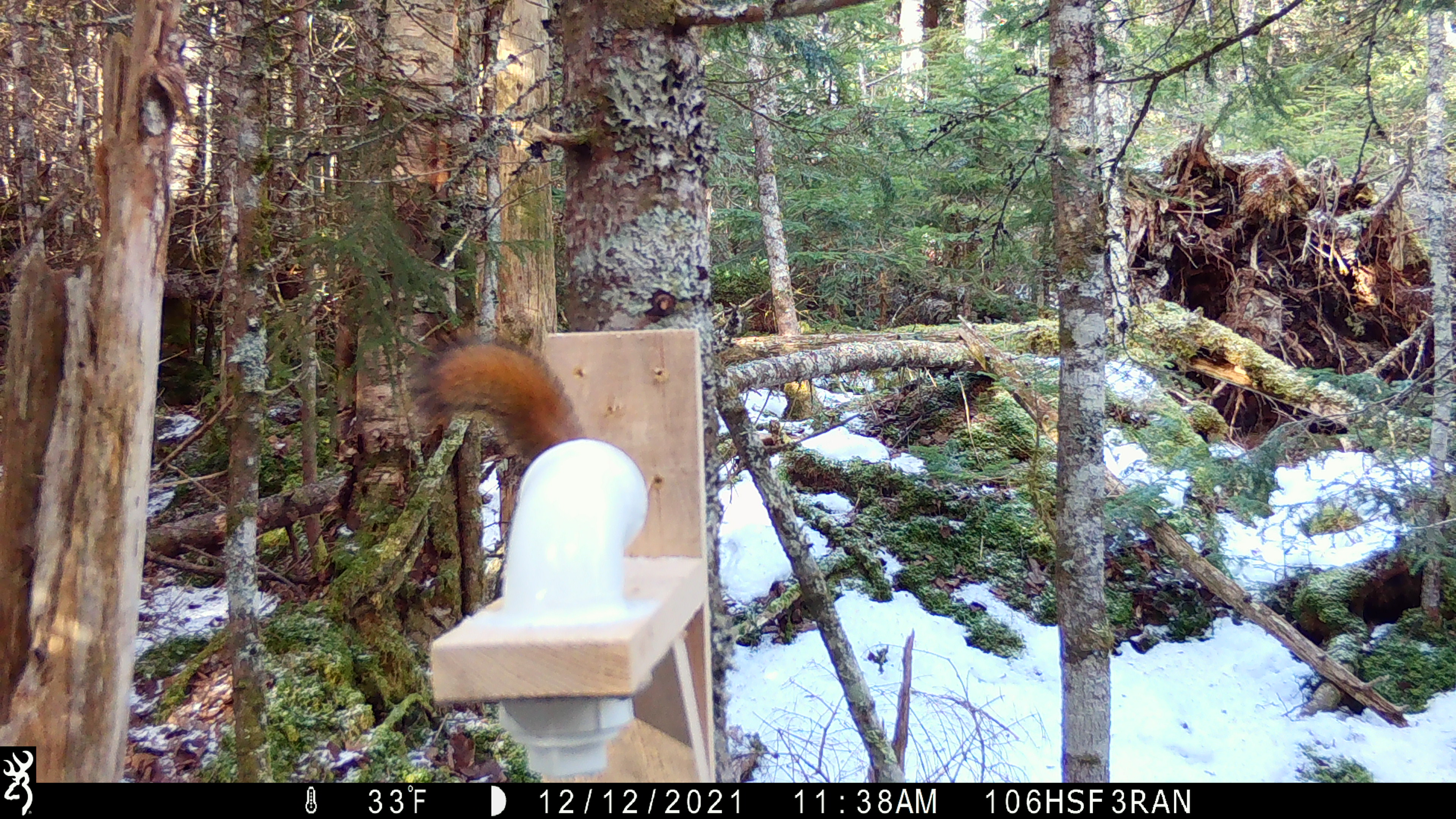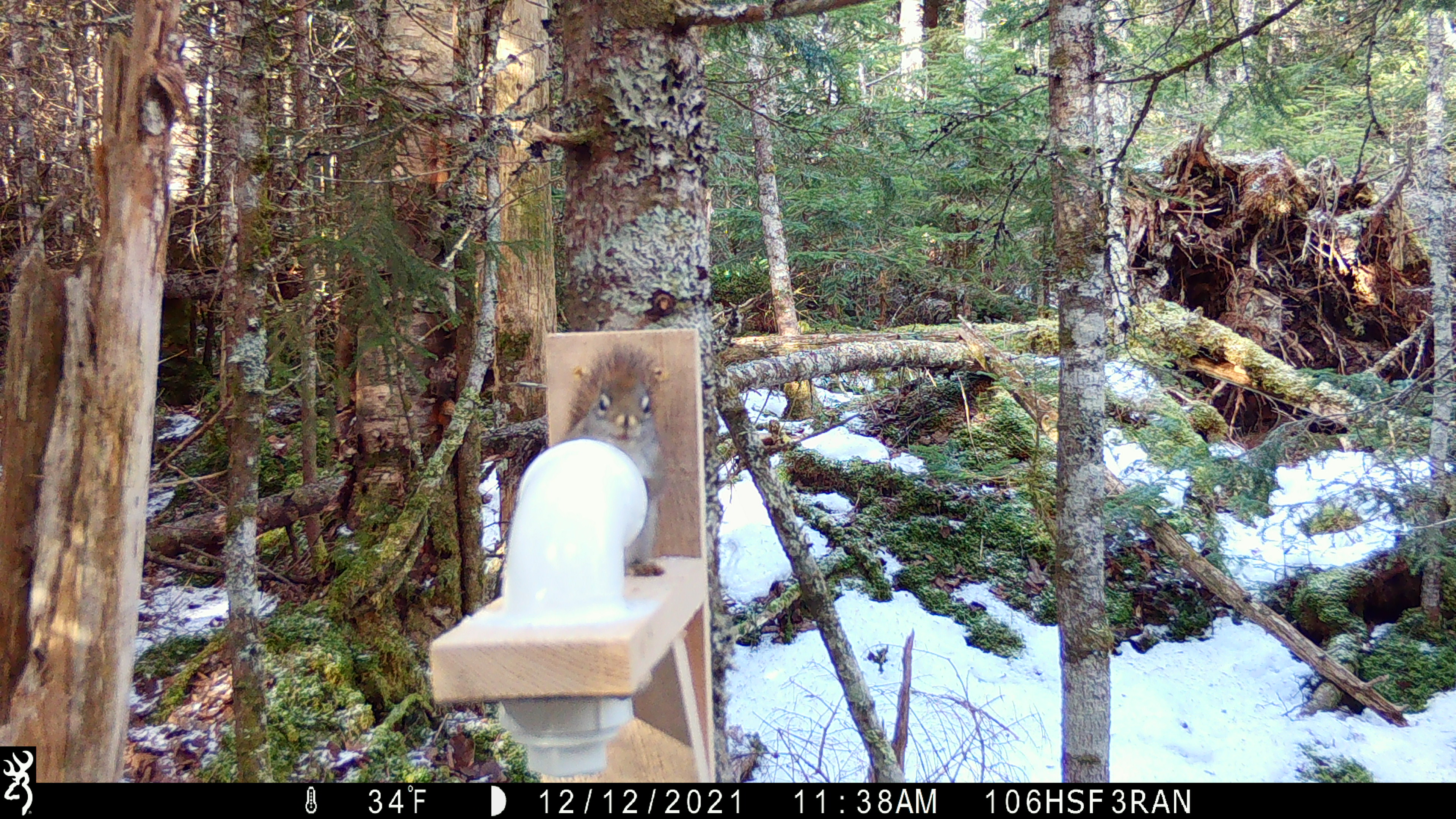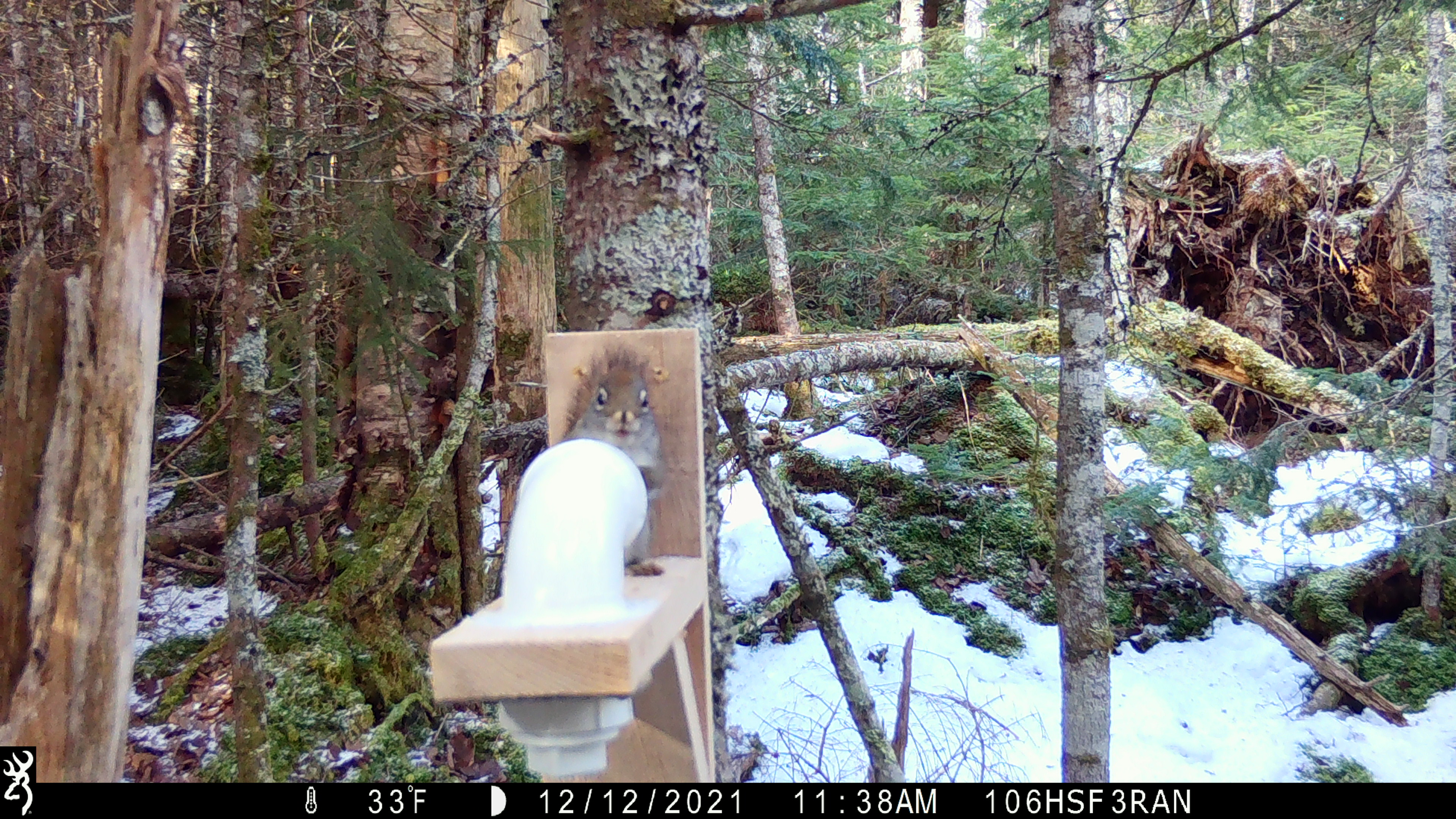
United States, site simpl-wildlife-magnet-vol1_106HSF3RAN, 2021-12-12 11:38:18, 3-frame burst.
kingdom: Animalia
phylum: Chordata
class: Mammalia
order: Rodentia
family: Sciuridae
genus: Tamiasciurus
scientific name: Tamiasciurus hudsonicus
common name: red squirrel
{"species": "red squirrel (Tamiasciurus hudsonicus)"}